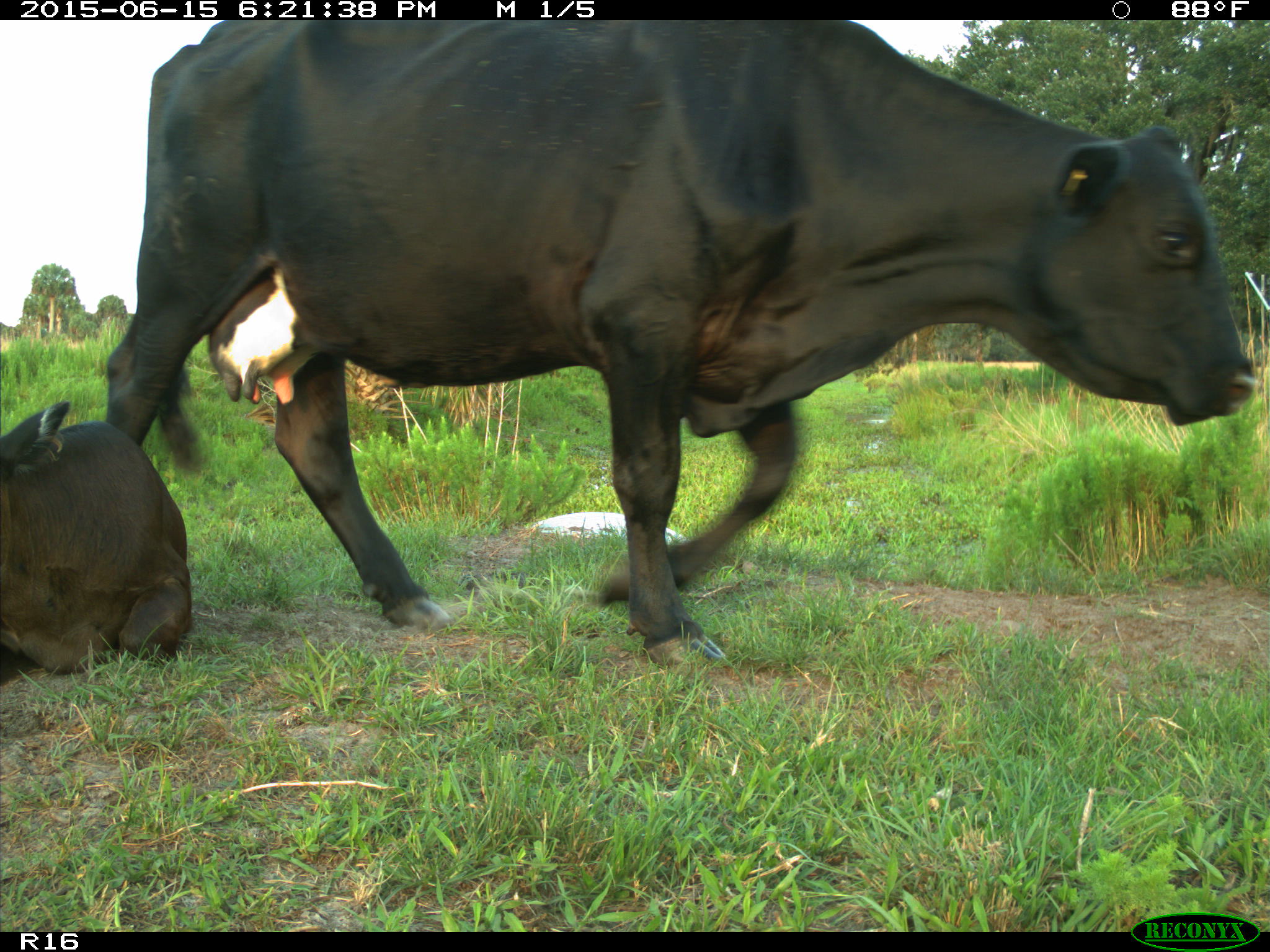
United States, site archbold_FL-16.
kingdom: Animalia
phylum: Chordata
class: Mammalia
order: Artiodactyla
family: Bovidae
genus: Bos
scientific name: Bos taurus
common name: domestic cow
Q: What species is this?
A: Bos taurus (domestic cow).